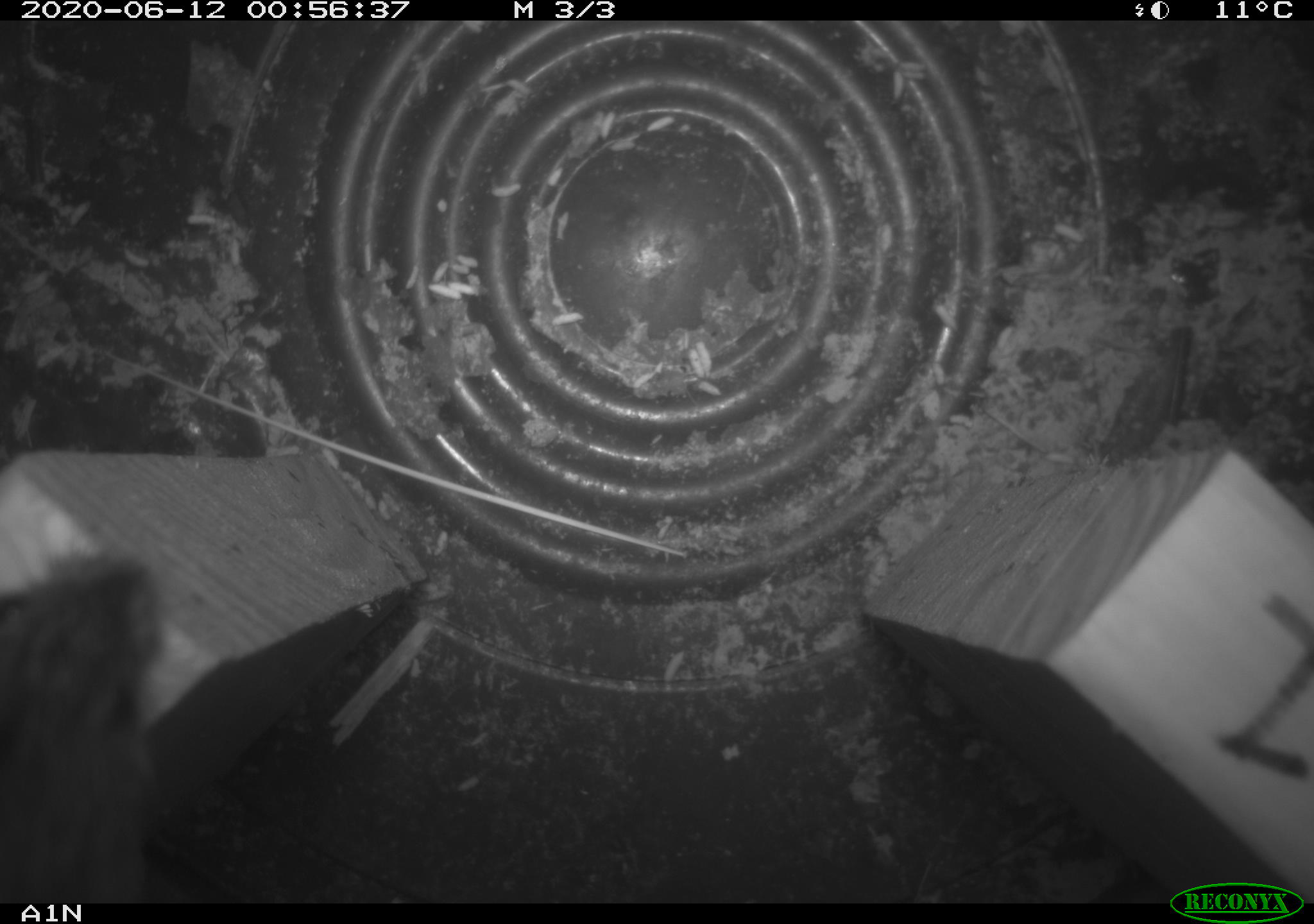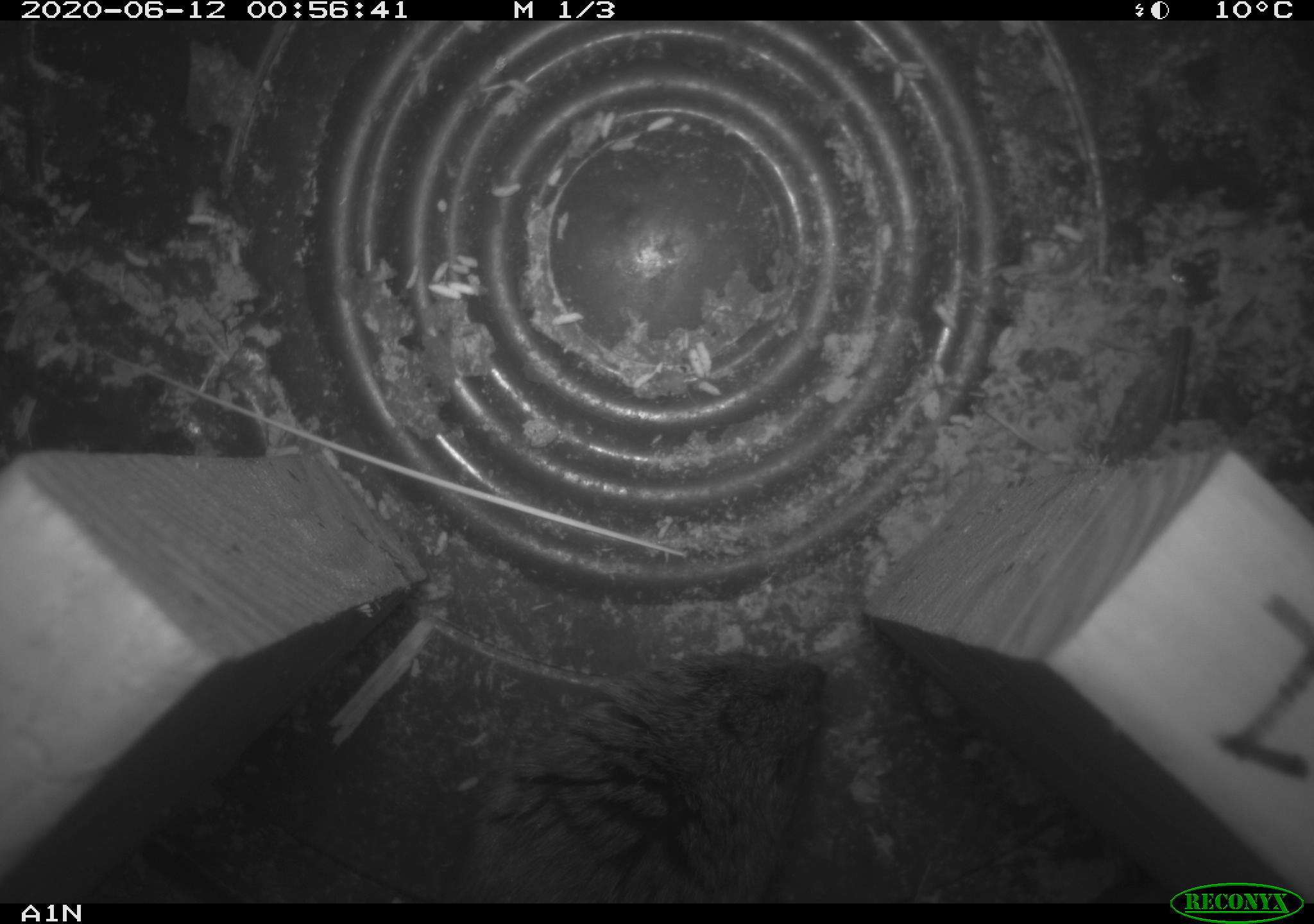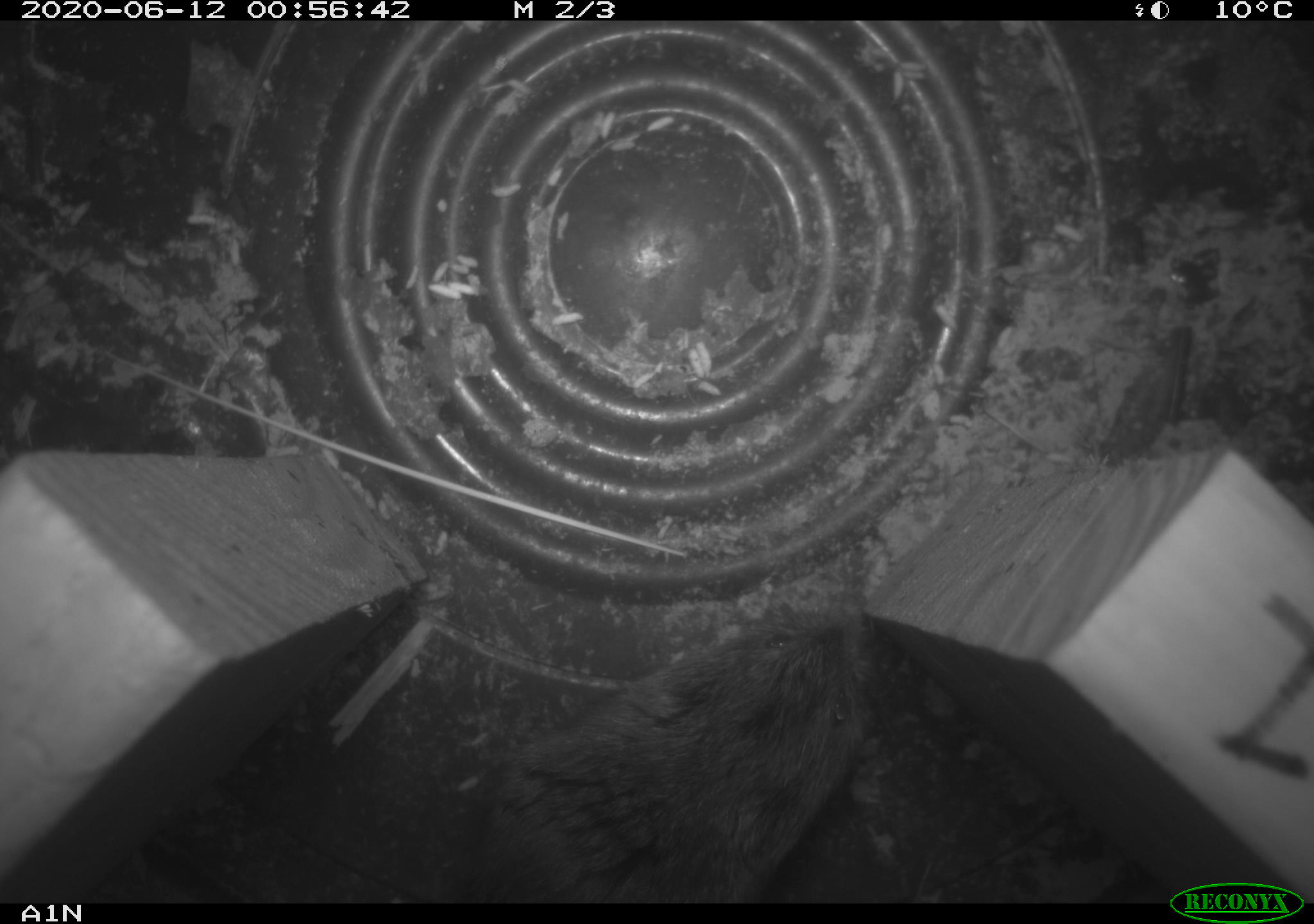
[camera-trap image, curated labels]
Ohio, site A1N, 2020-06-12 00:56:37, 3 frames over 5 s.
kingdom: Animalia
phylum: Chordata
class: Mammalia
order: Rodentia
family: Cricetidae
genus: Microtus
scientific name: Microtus pennsylvanicus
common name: meadow vole